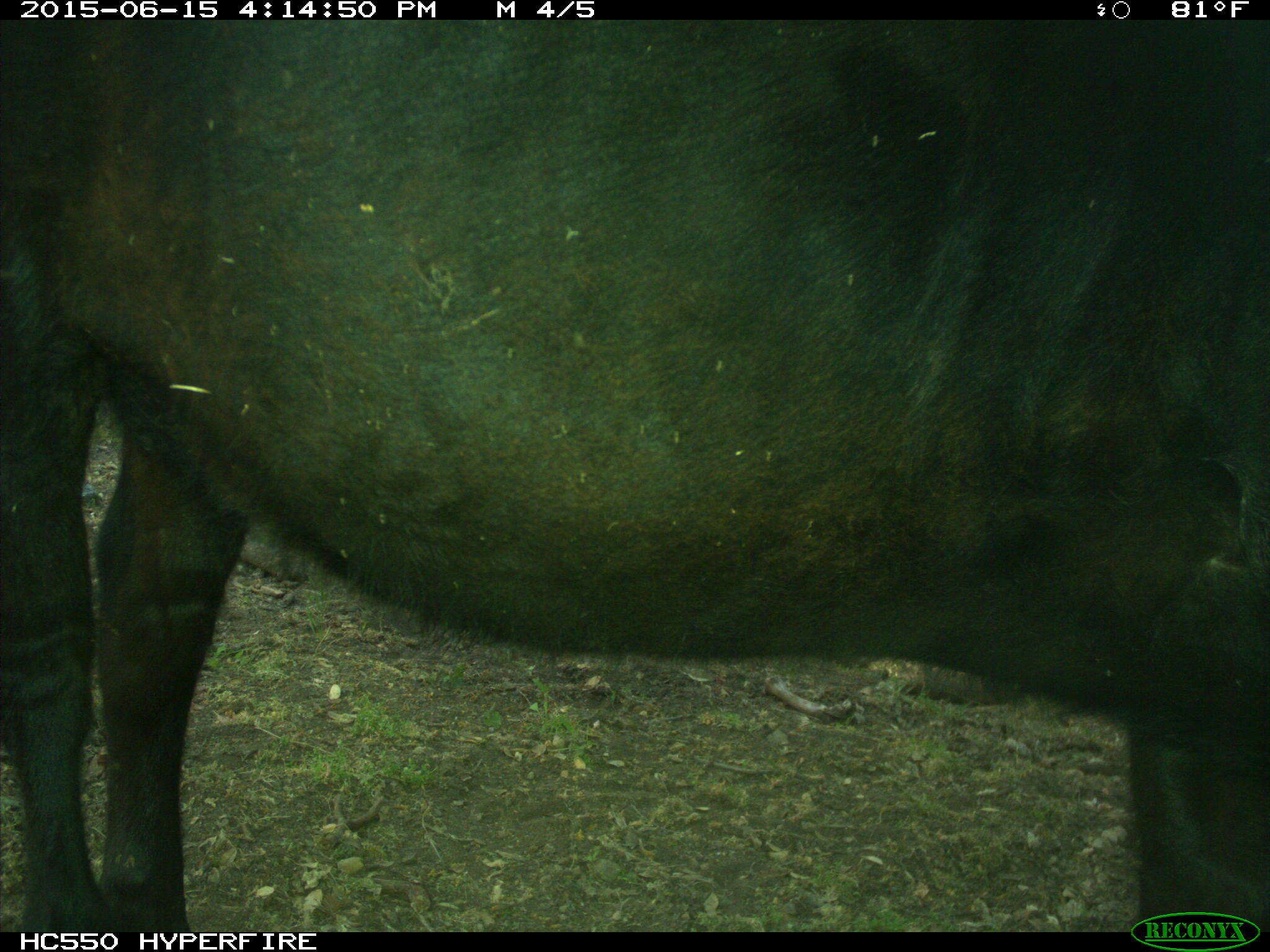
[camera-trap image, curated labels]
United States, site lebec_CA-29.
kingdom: Animalia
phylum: Chordata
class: Mammalia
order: Artiodactyla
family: Bovidae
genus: Bos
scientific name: Bos taurus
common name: domestic cow